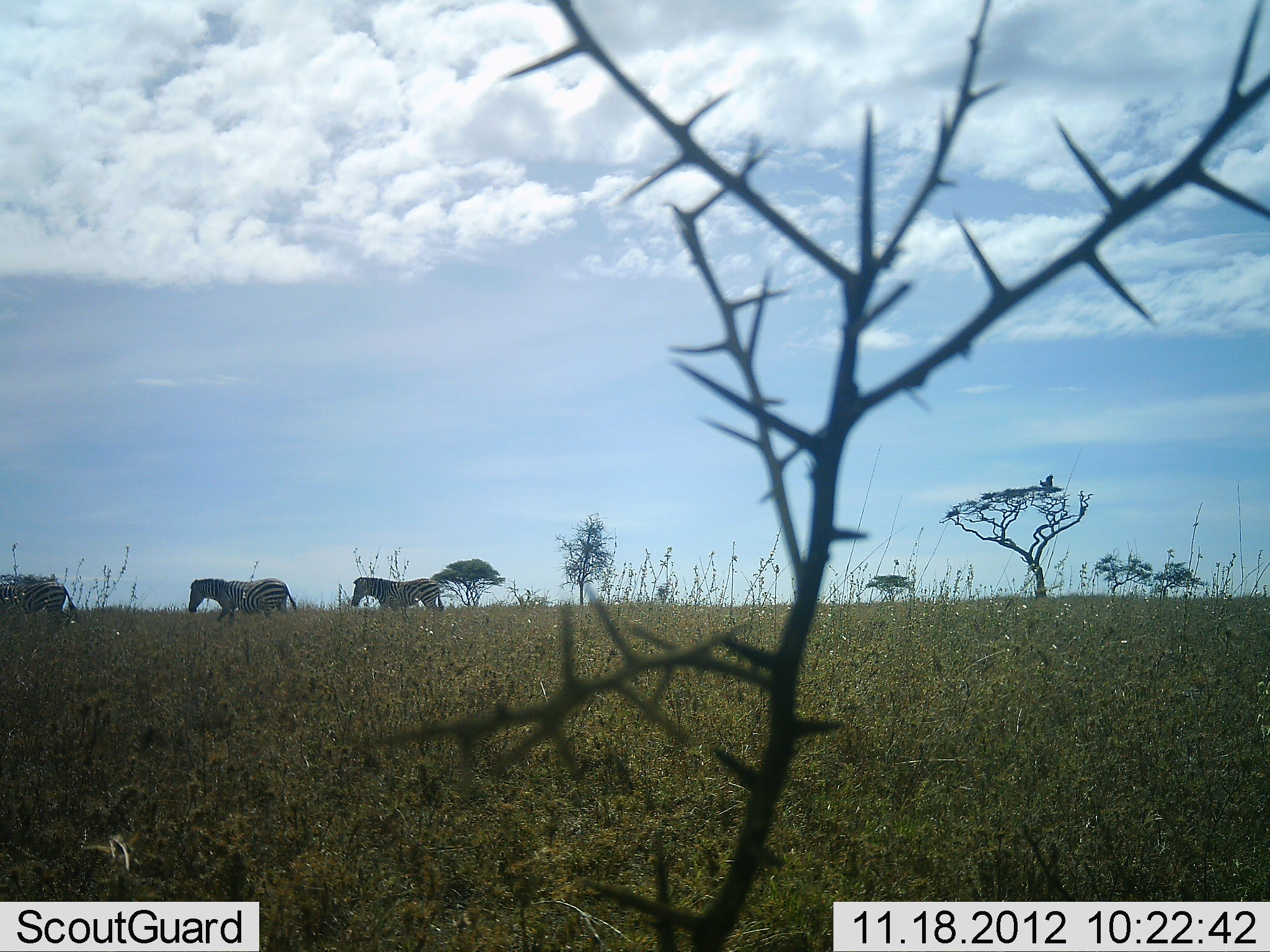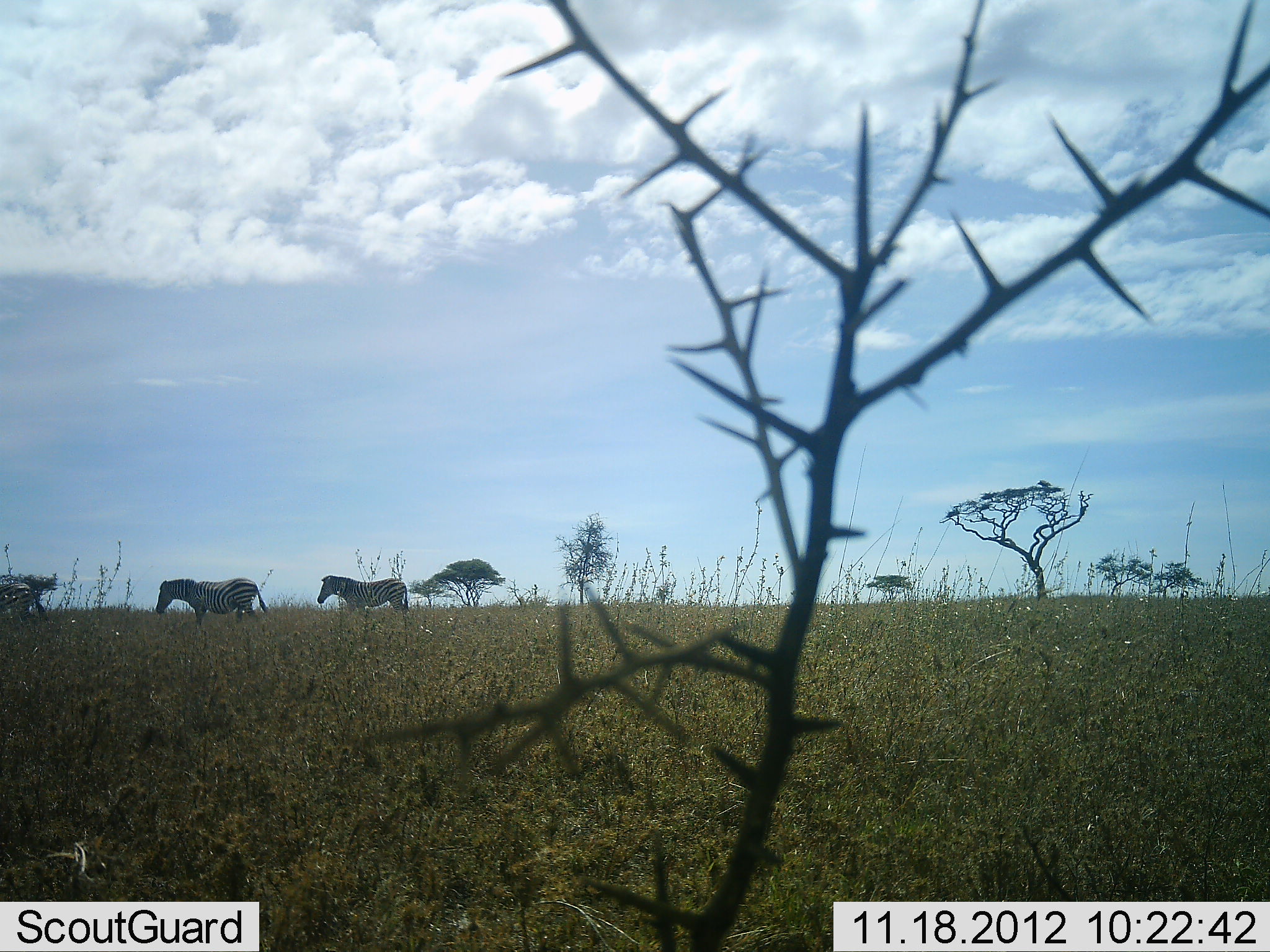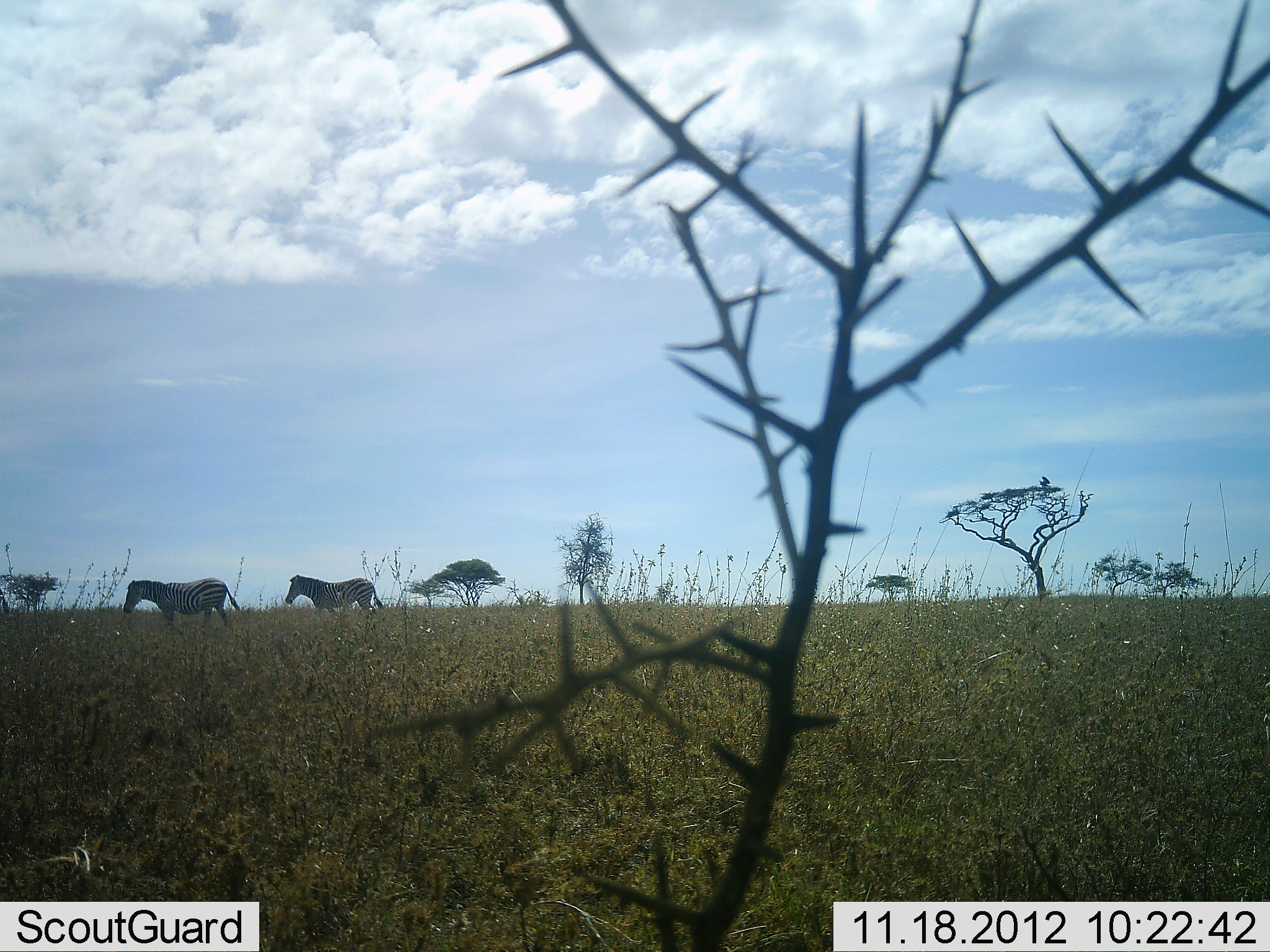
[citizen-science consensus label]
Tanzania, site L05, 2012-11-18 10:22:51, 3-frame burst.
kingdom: Animalia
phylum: Chordata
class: Mammalia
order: Perissodactyla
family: Equidae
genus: Equus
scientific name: Equus quagga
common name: plains zebra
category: zebra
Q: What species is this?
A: Zebra (plains zebra) (Equus quagga).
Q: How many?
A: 3.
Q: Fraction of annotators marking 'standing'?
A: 0%.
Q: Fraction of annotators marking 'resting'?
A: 0%.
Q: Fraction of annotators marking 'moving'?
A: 100%.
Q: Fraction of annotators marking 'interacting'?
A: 0%.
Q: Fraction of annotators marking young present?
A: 0%.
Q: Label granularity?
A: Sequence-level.